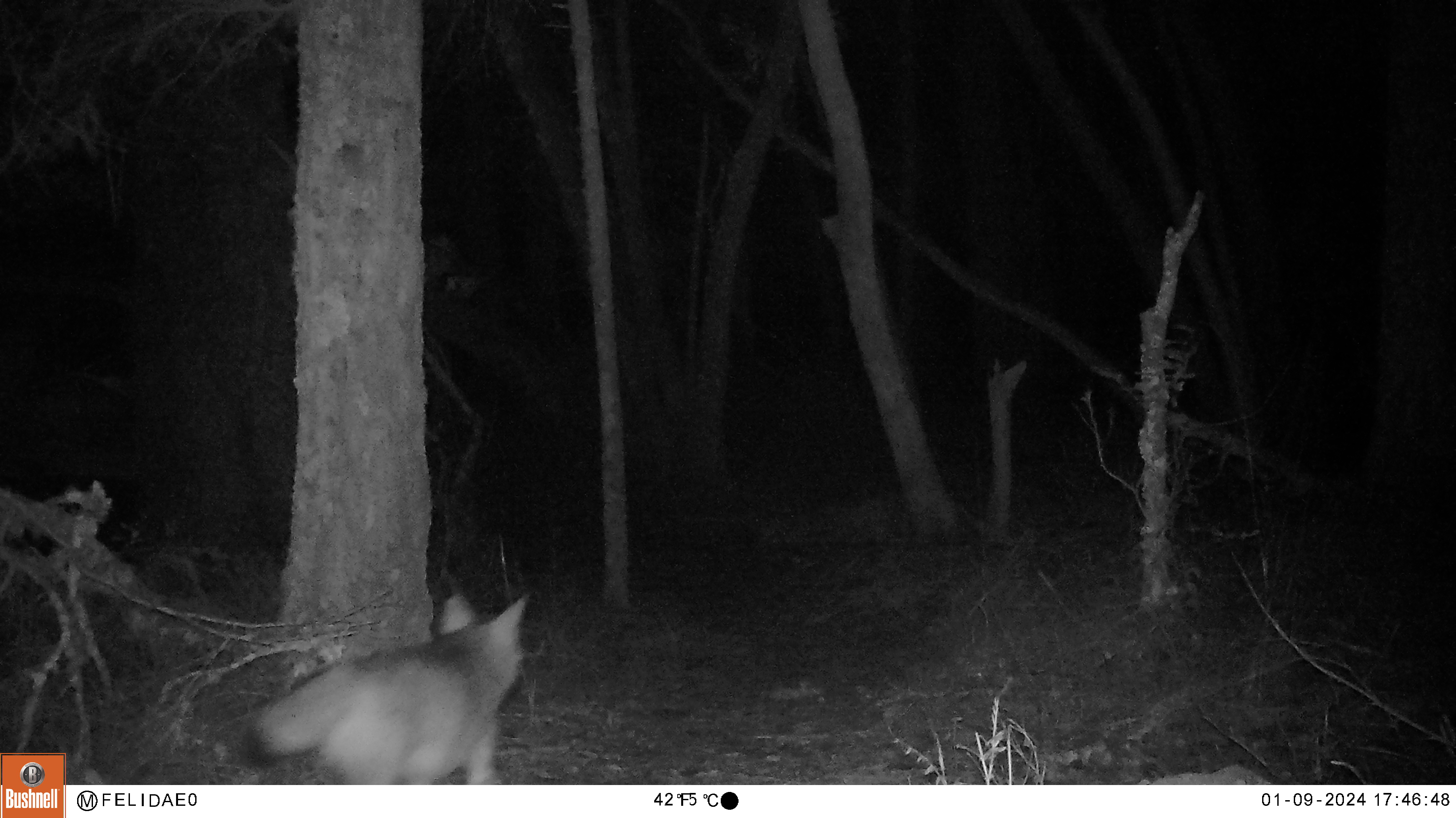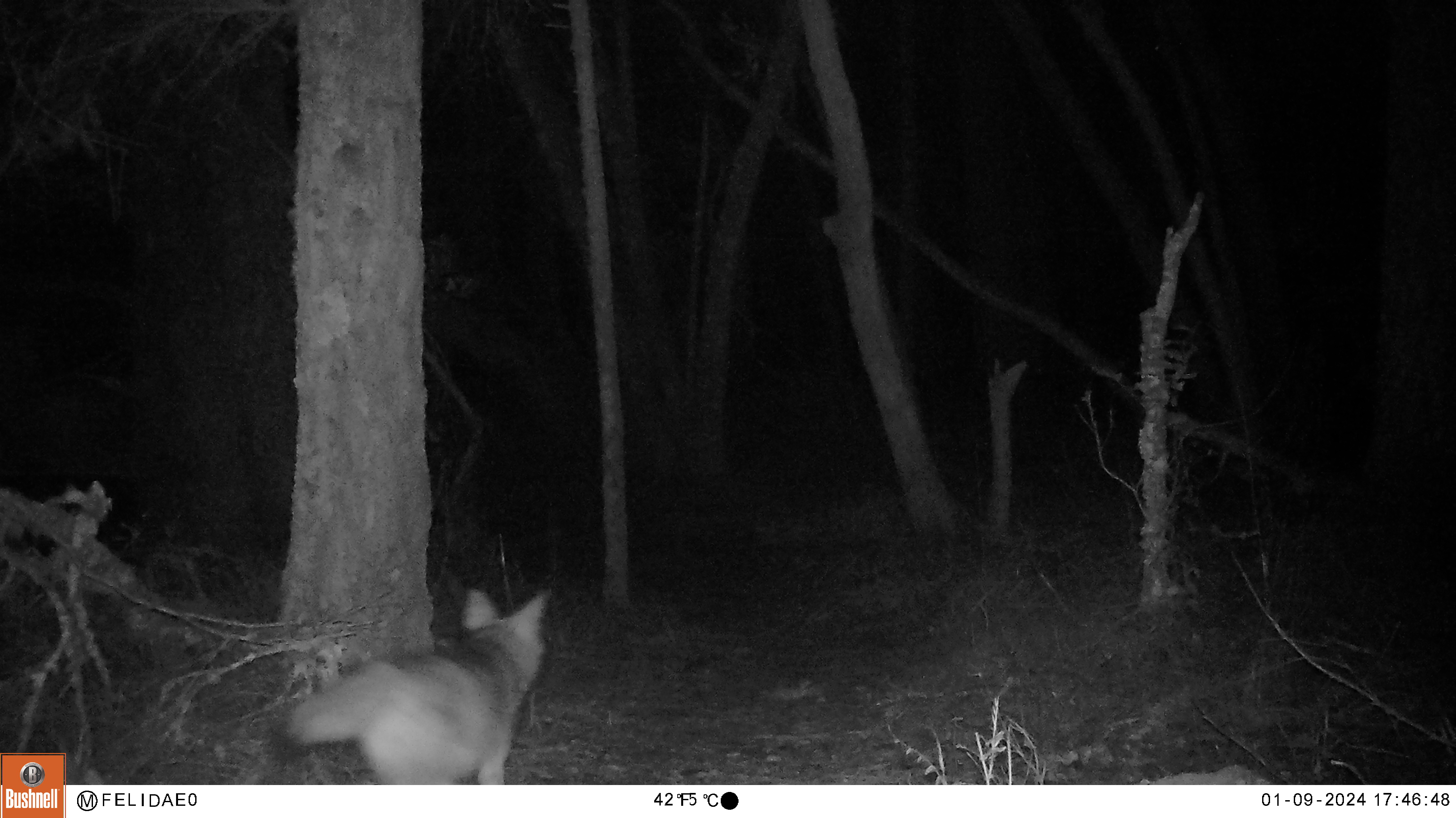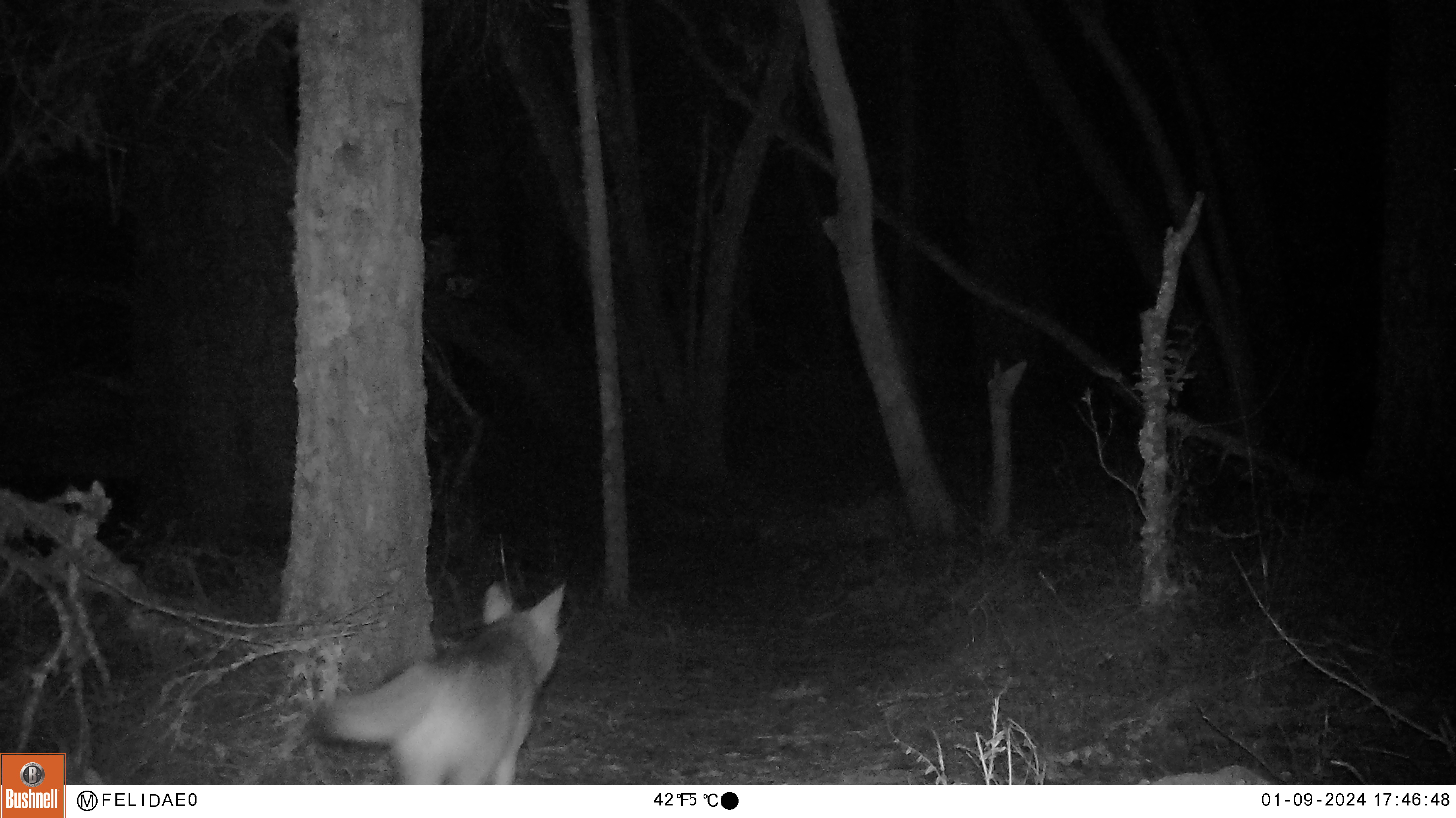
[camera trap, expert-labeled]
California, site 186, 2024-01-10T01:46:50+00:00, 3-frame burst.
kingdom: Animalia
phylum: Chordata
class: Mammalia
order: Carnivora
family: Canidae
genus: Canis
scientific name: Canis latrans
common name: coyote